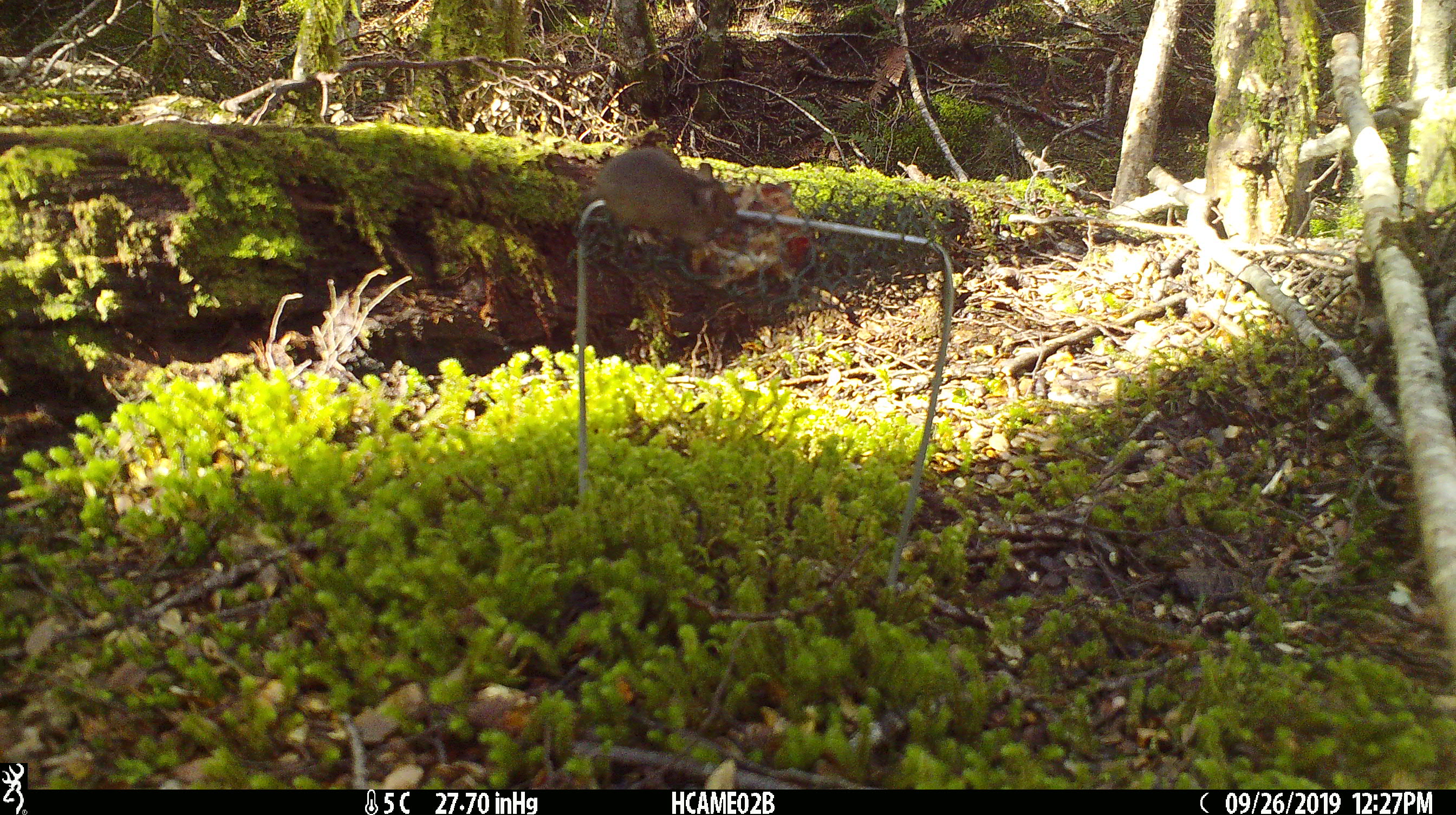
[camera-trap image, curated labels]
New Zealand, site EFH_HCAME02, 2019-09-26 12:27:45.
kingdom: Animalia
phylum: Chordata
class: Mammalia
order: Rodentia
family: Muridae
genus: Mus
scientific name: Mus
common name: mouse